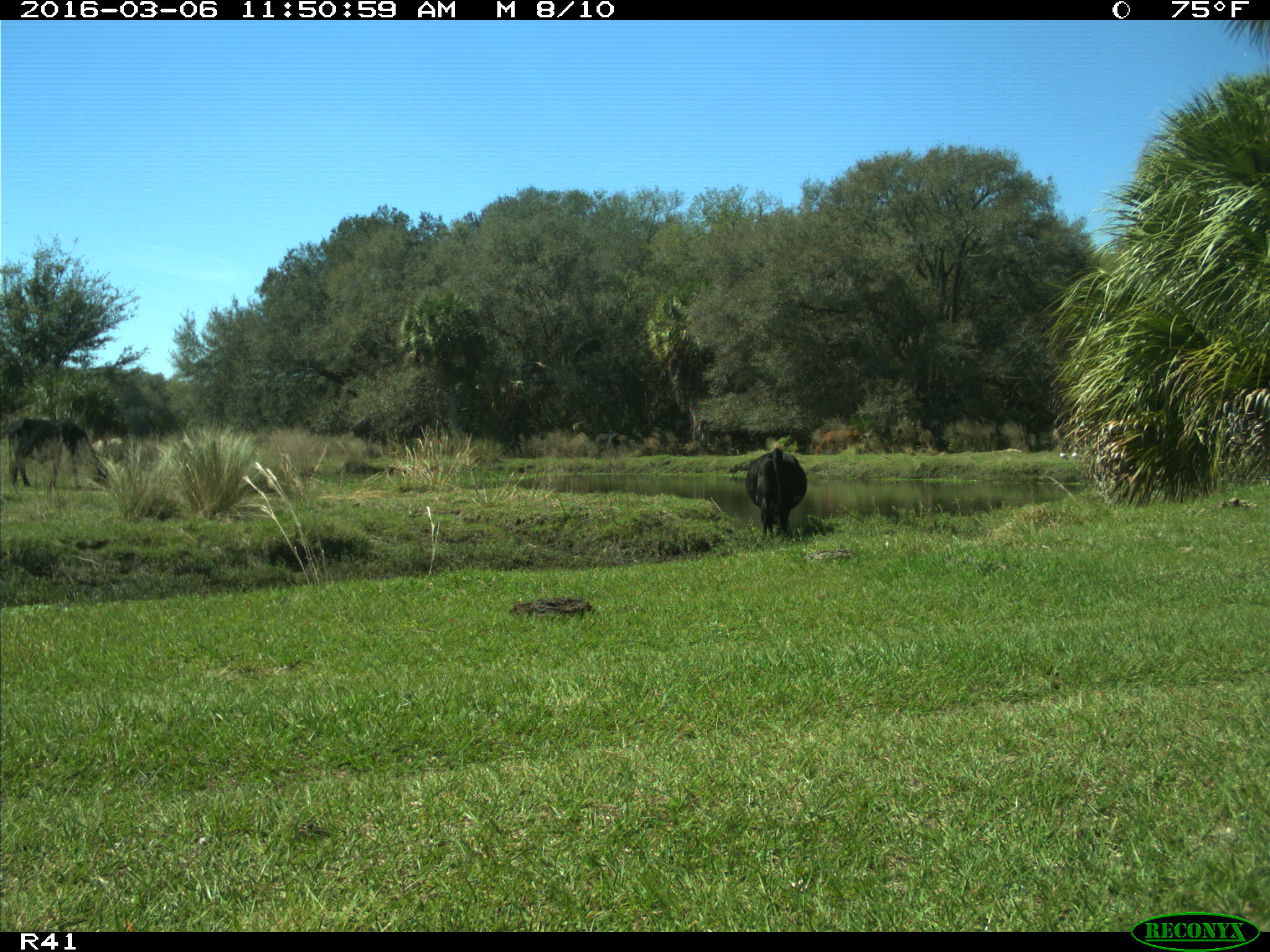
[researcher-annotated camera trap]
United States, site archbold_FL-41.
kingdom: Animalia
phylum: Chordata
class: Mammalia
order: Artiodactyla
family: Bovidae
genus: Bos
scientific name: Bos taurus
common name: domestic cow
Bos taurus (domestic cow).